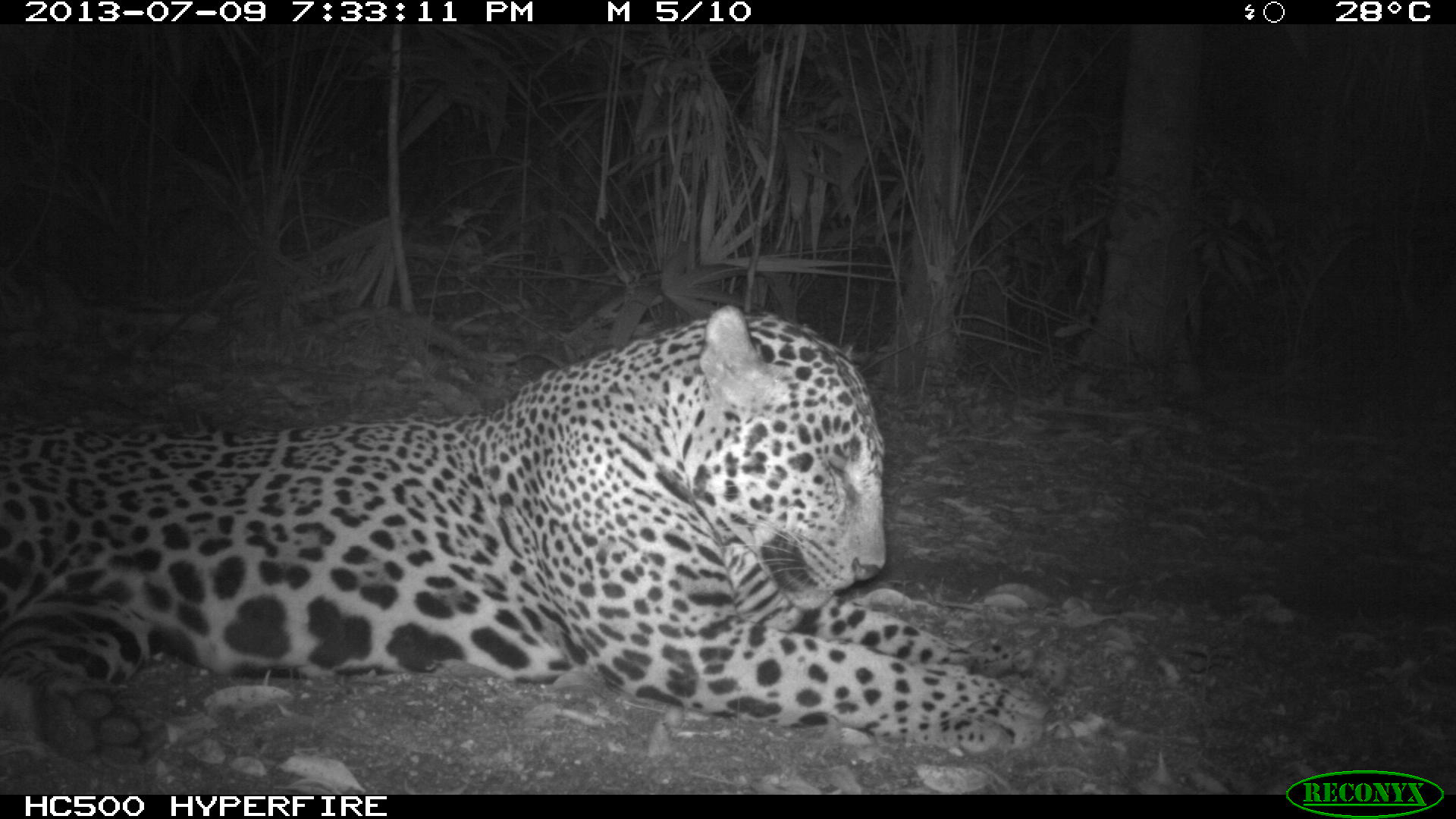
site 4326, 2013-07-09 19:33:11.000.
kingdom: Animalia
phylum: Chordata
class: Mammalia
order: Carnivora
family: Felidae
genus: Panthera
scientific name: Panthera onca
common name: jaguar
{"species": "Panthera onca (jaguar)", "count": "1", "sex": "male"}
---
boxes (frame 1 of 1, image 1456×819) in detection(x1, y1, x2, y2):
panthera onca: detection(1, 303, 1060, 771)